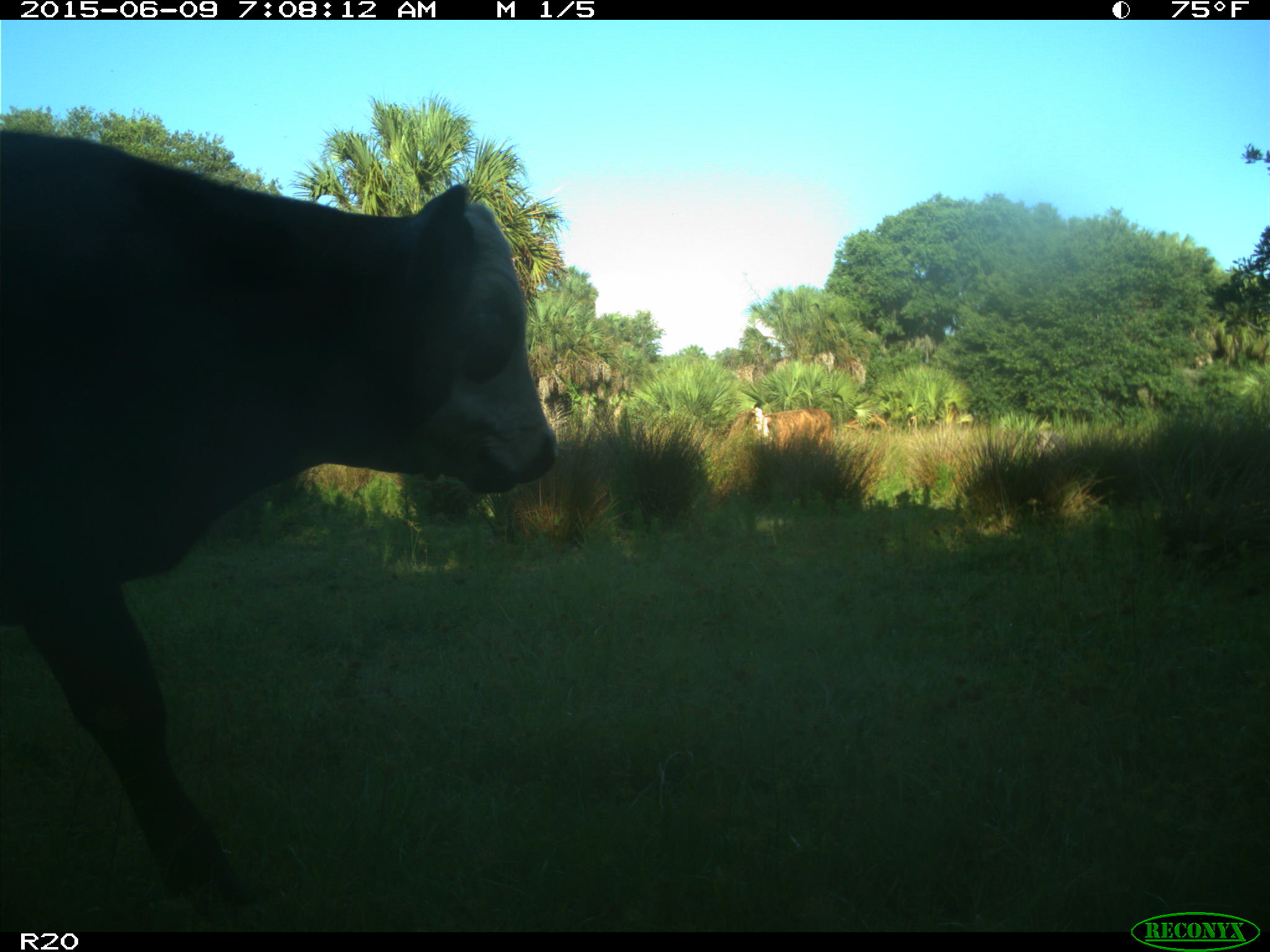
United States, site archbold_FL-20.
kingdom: Animalia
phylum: Chordata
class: Mammalia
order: Artiodactyla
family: Bovidae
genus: Bos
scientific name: Bos taurus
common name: domestic cow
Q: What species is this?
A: Bos taurus (domestic cow).